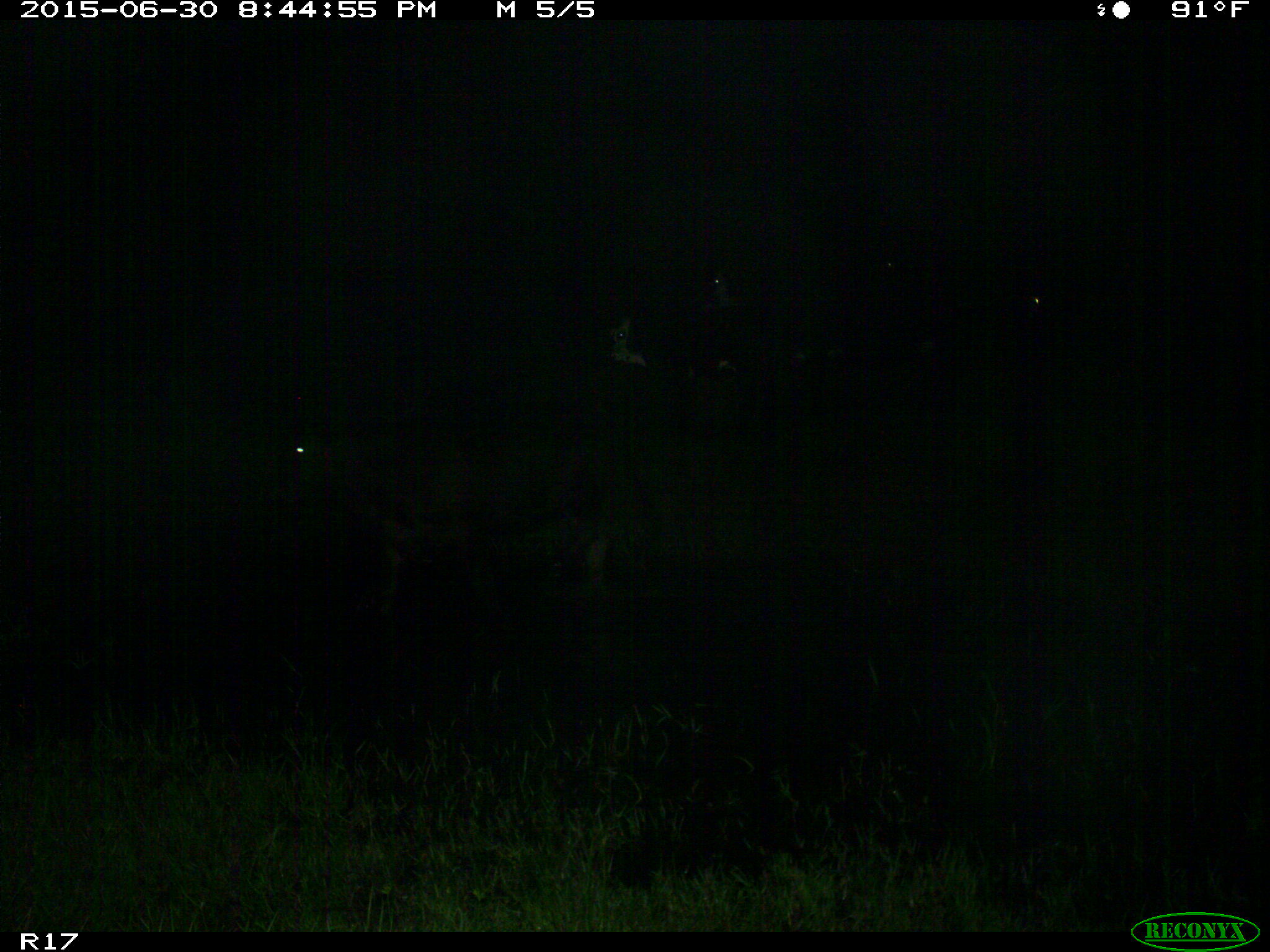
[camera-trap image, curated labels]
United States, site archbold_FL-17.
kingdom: Animalia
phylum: Chordata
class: Mammalia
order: Artiodactyla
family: Bovidae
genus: Bos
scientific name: Bos taurus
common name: domestic cow